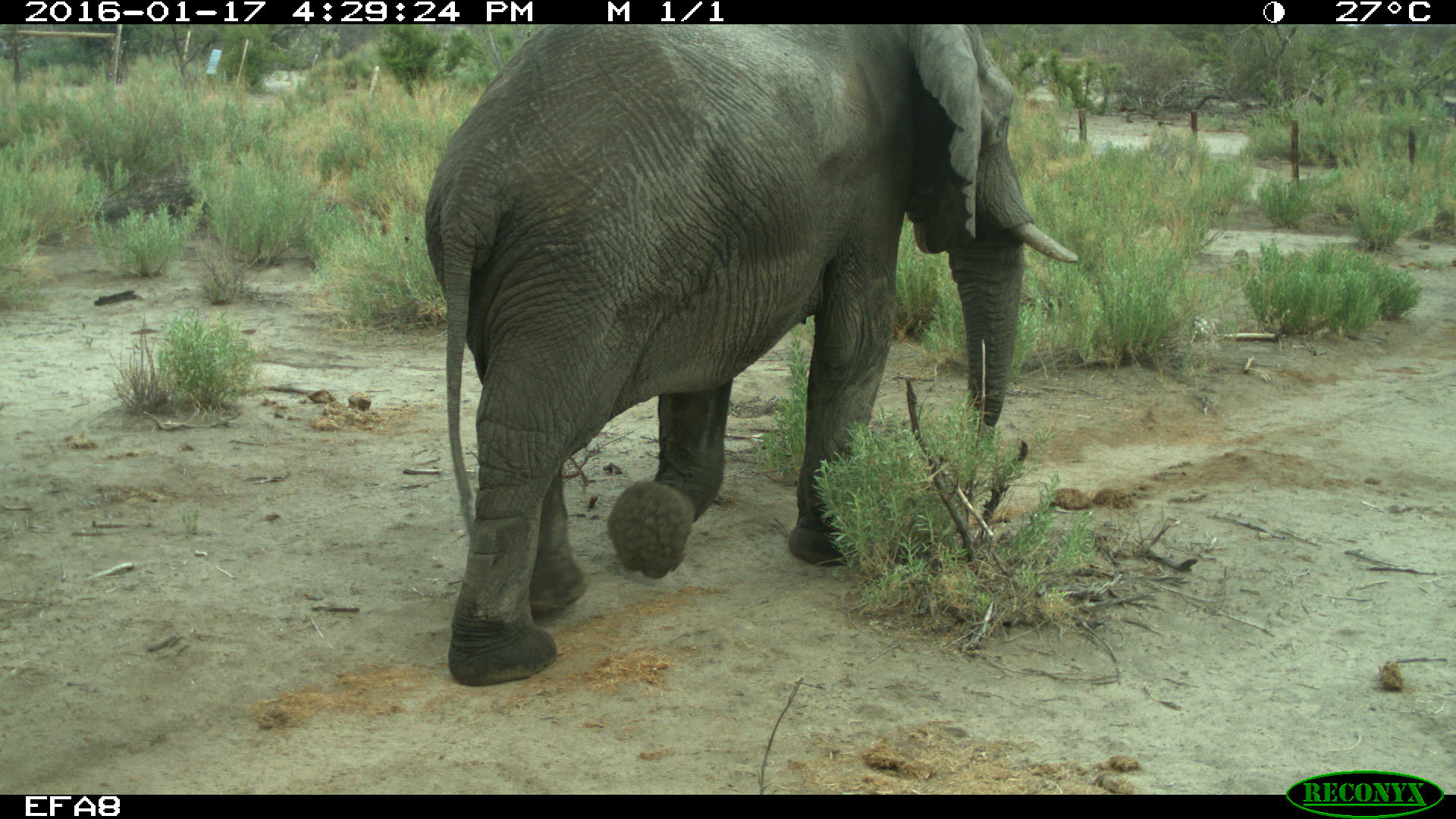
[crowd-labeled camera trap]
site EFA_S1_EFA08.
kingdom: Animalia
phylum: Chordata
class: Mammalia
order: Proboscidea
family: Elephantidae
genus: Loxodonta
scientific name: Loxodonta africana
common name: african bush elephant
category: elephant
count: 1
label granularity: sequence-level